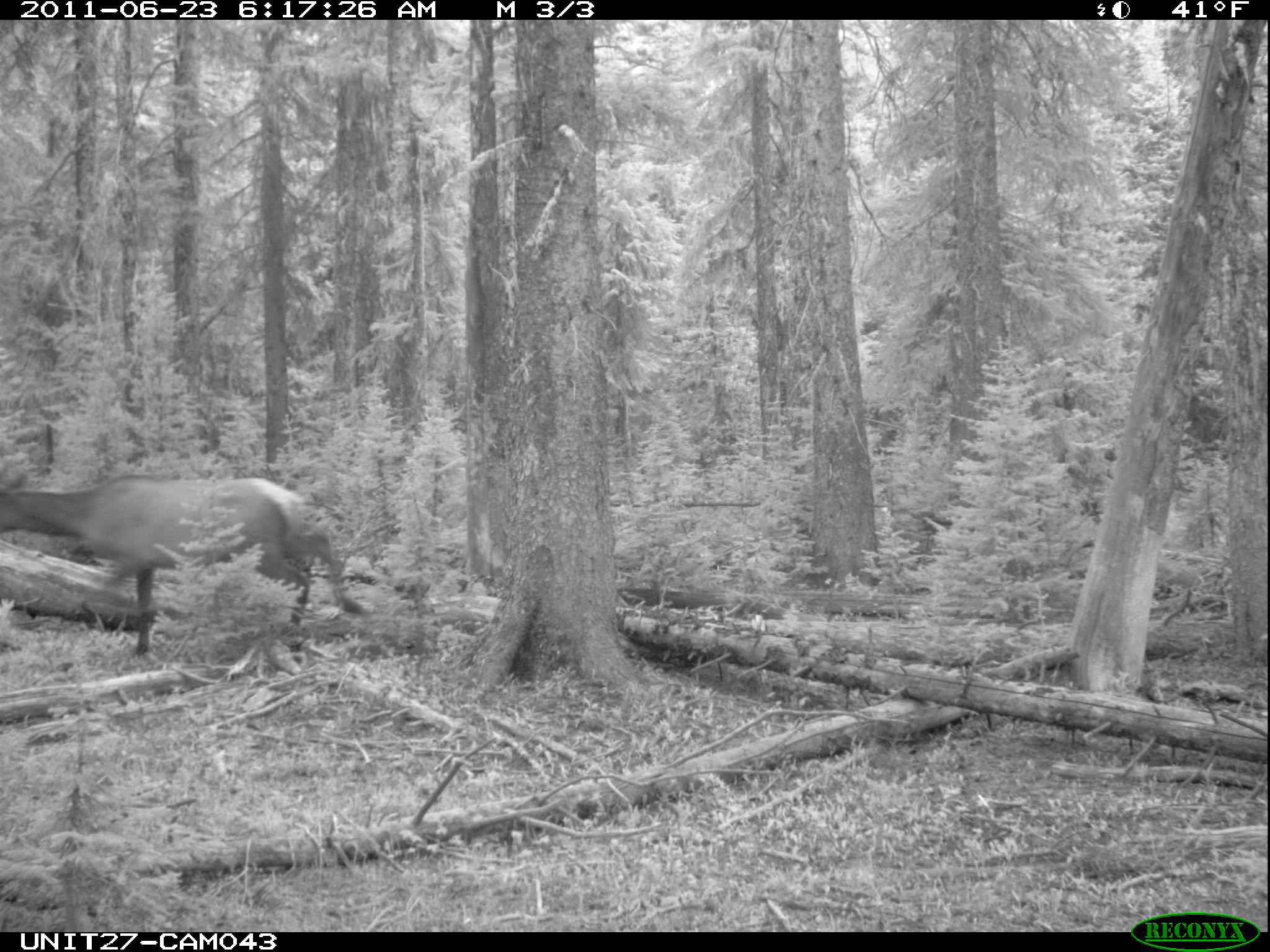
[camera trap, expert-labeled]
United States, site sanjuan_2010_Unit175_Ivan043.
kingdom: Animalia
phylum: Chordata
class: Mammalia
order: Artiodactyla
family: Cervidae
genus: Cervus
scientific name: Cervus elaphus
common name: red deer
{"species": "Cervus elaphus (red deer)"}